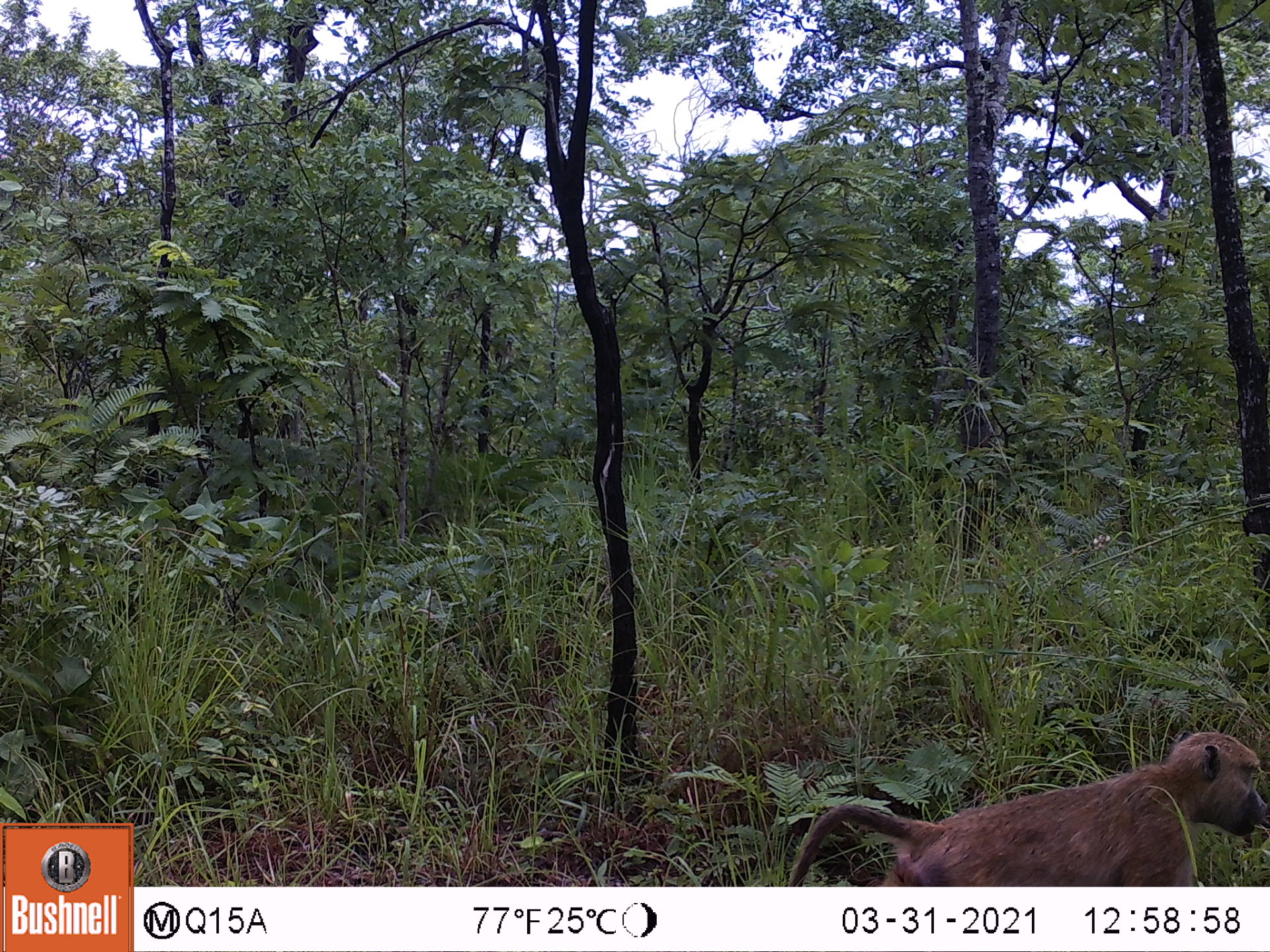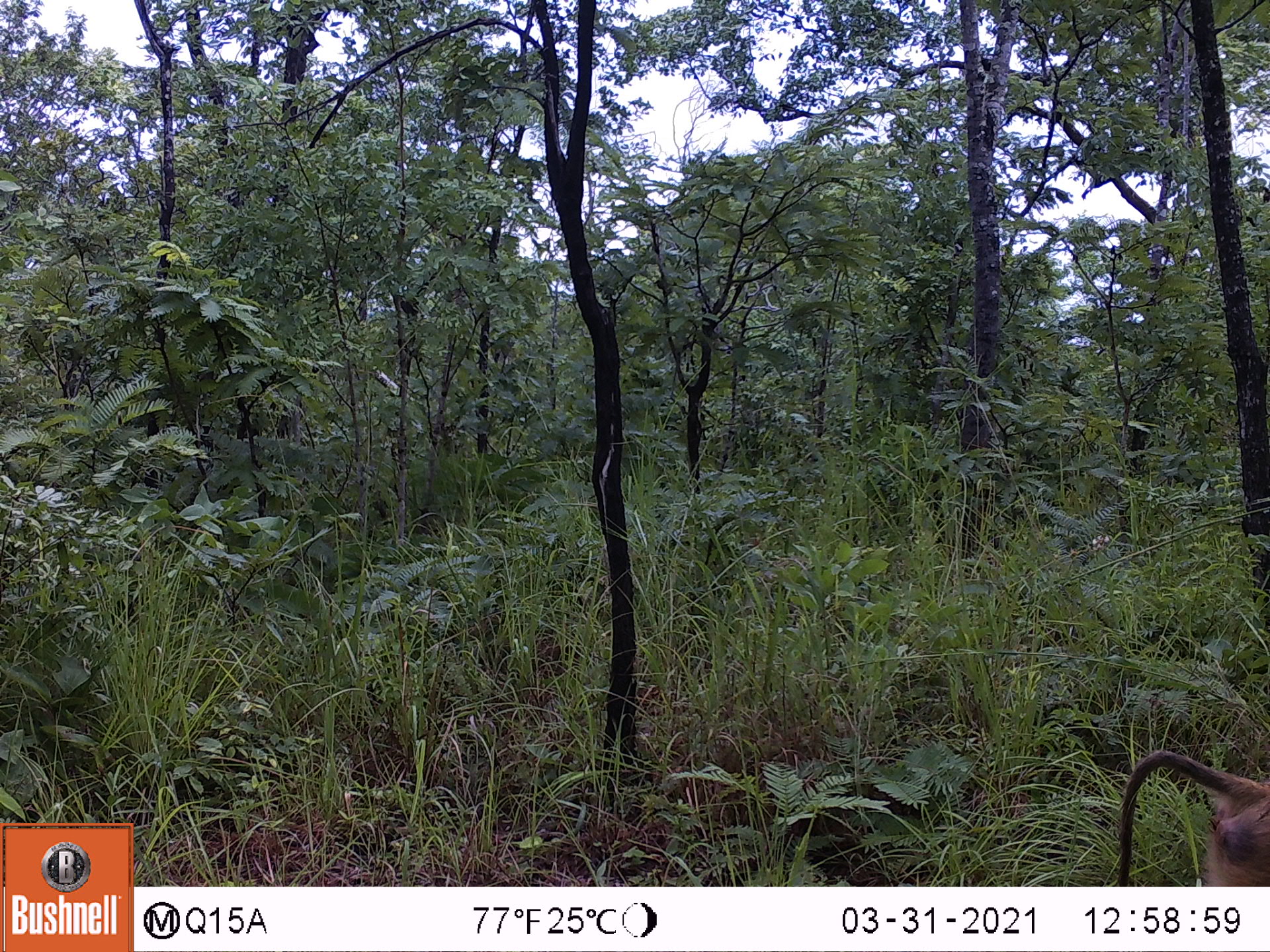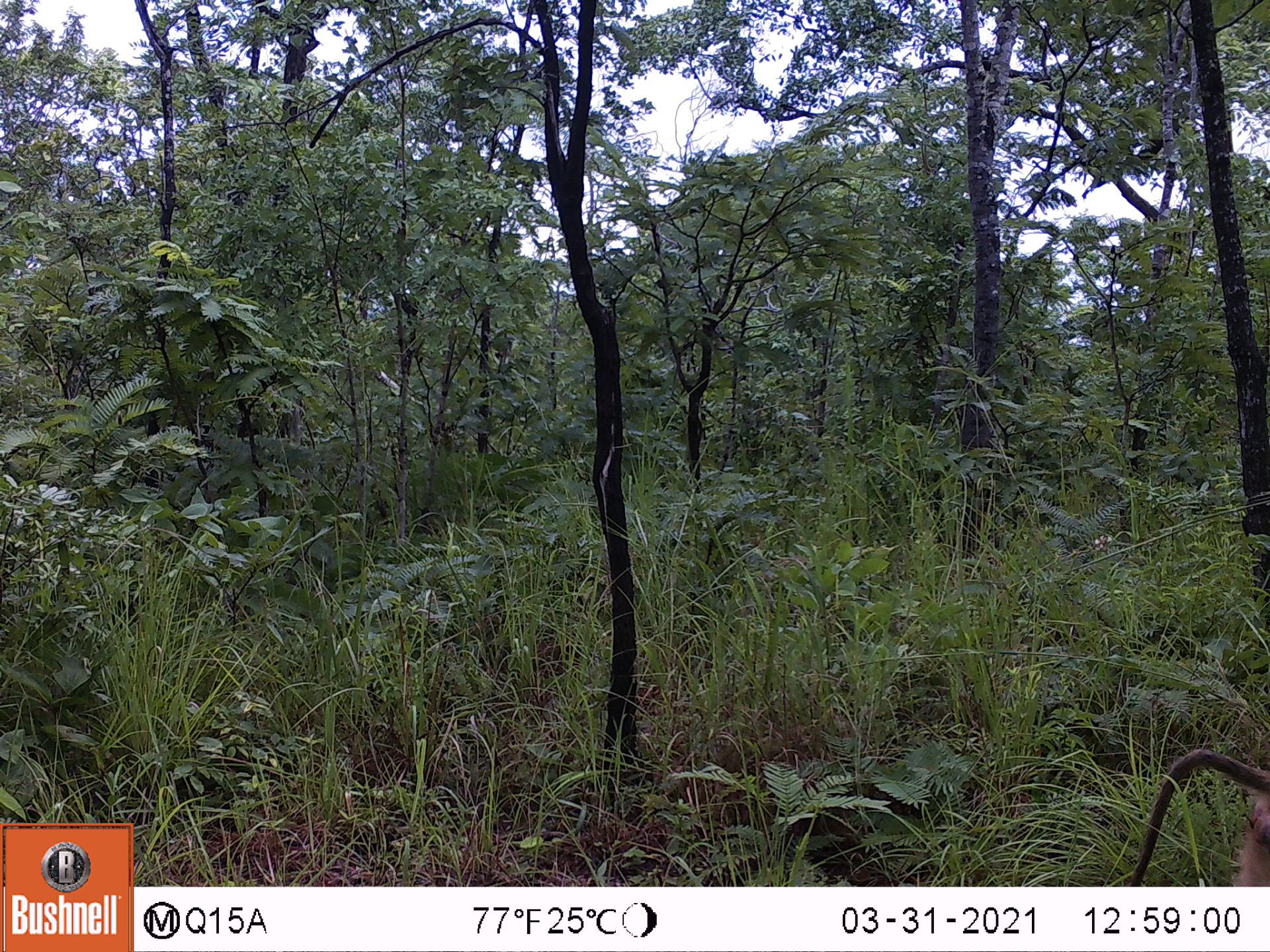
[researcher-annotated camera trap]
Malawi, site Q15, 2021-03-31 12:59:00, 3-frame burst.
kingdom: Animalia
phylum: Chordata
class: Mammalia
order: Primates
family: Cercopithecidae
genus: Papio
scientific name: Papio cynocephalus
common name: yellow baboon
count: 1